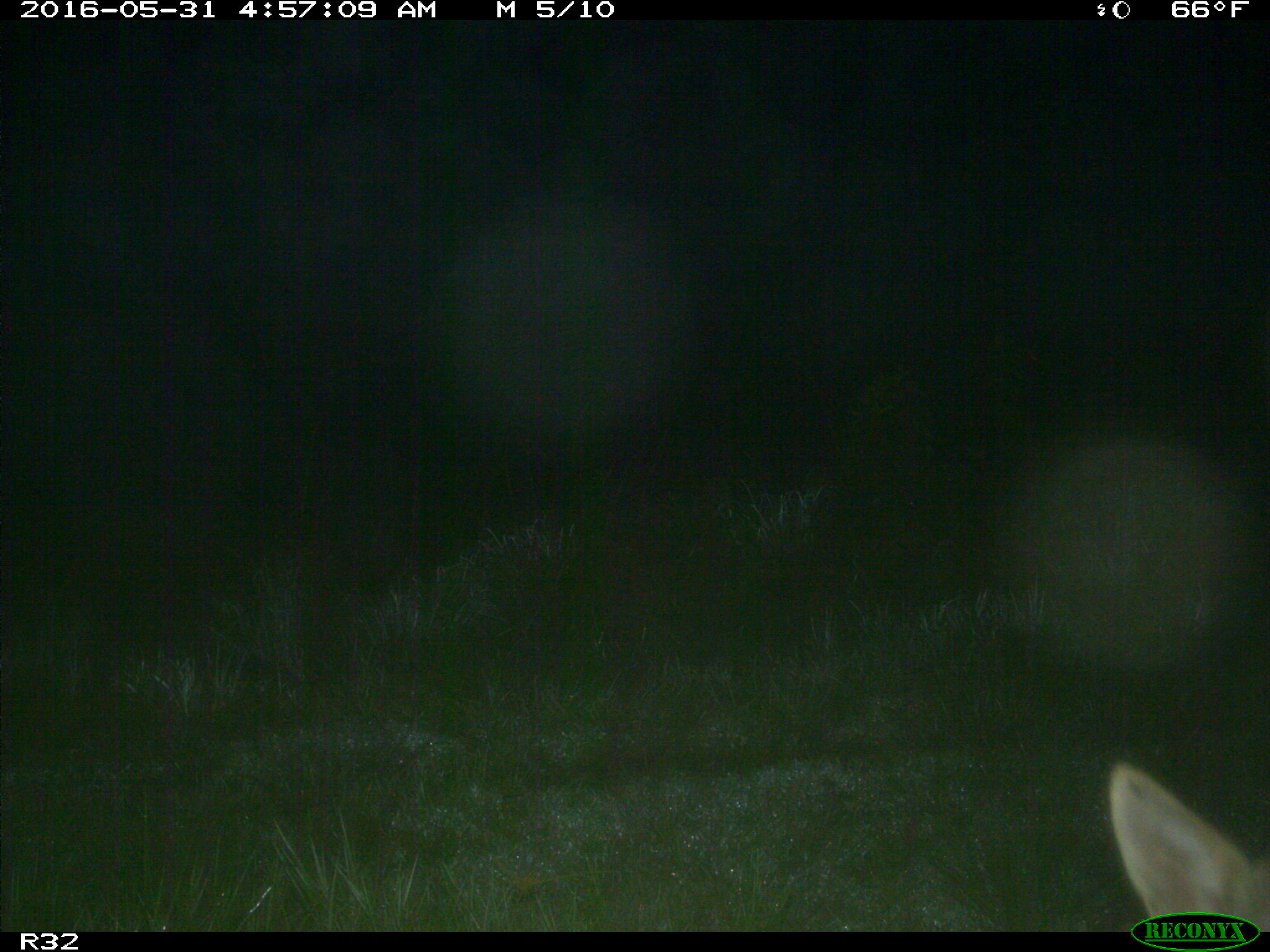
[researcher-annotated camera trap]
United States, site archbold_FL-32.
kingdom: Animalia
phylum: Chordata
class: Mammalia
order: Carnivora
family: Canidae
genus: Canis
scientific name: Canis latrans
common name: coyote